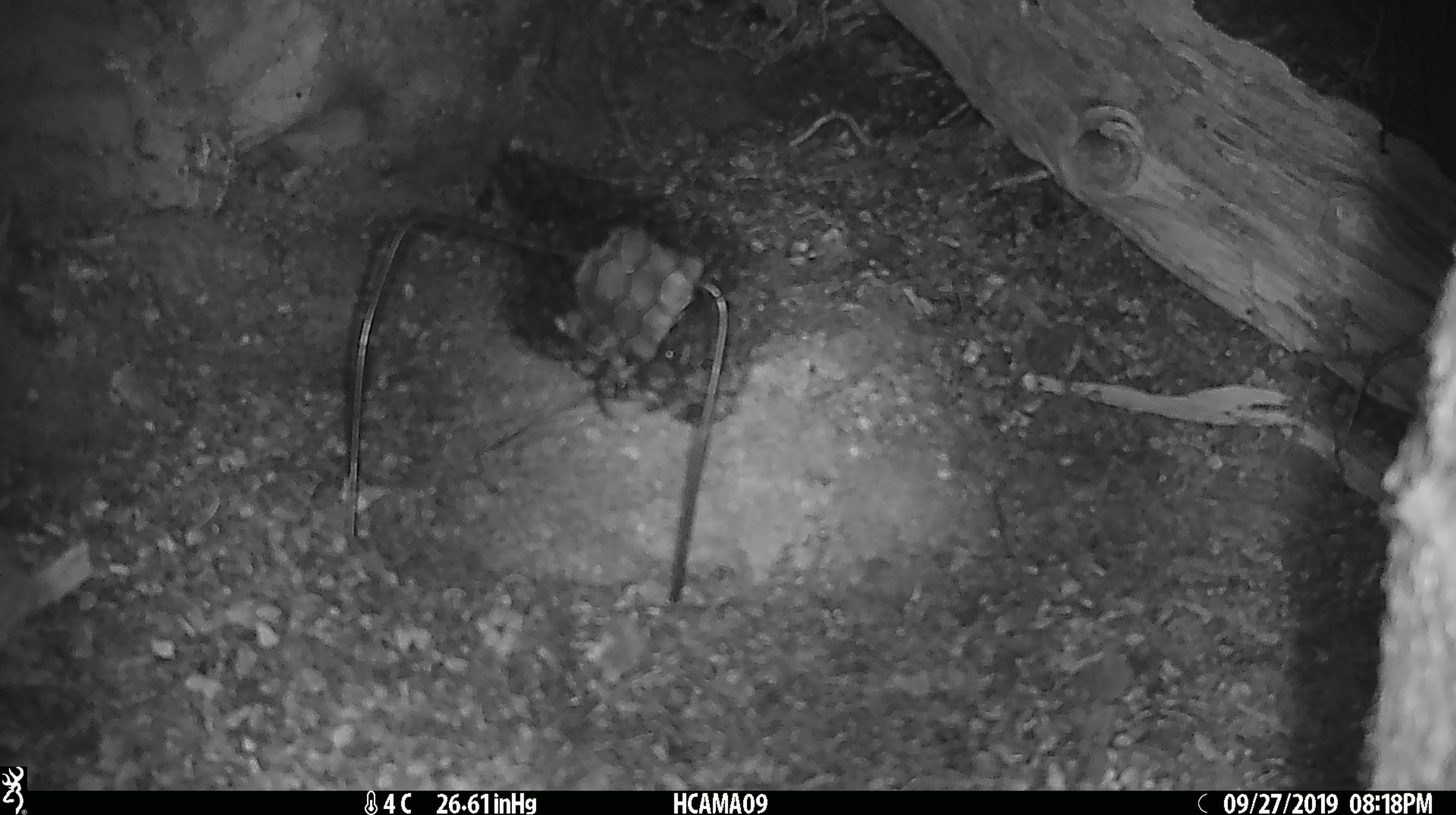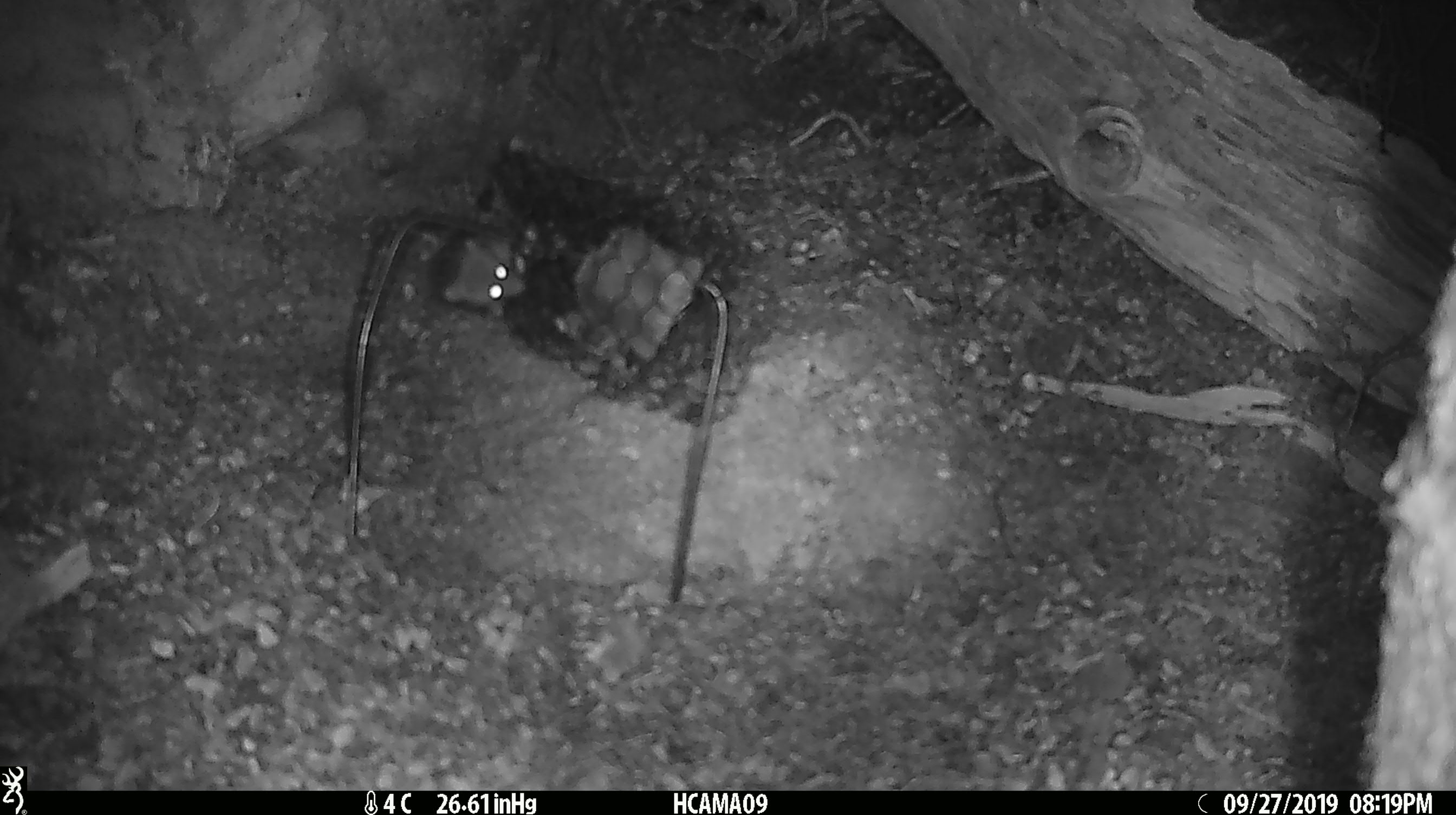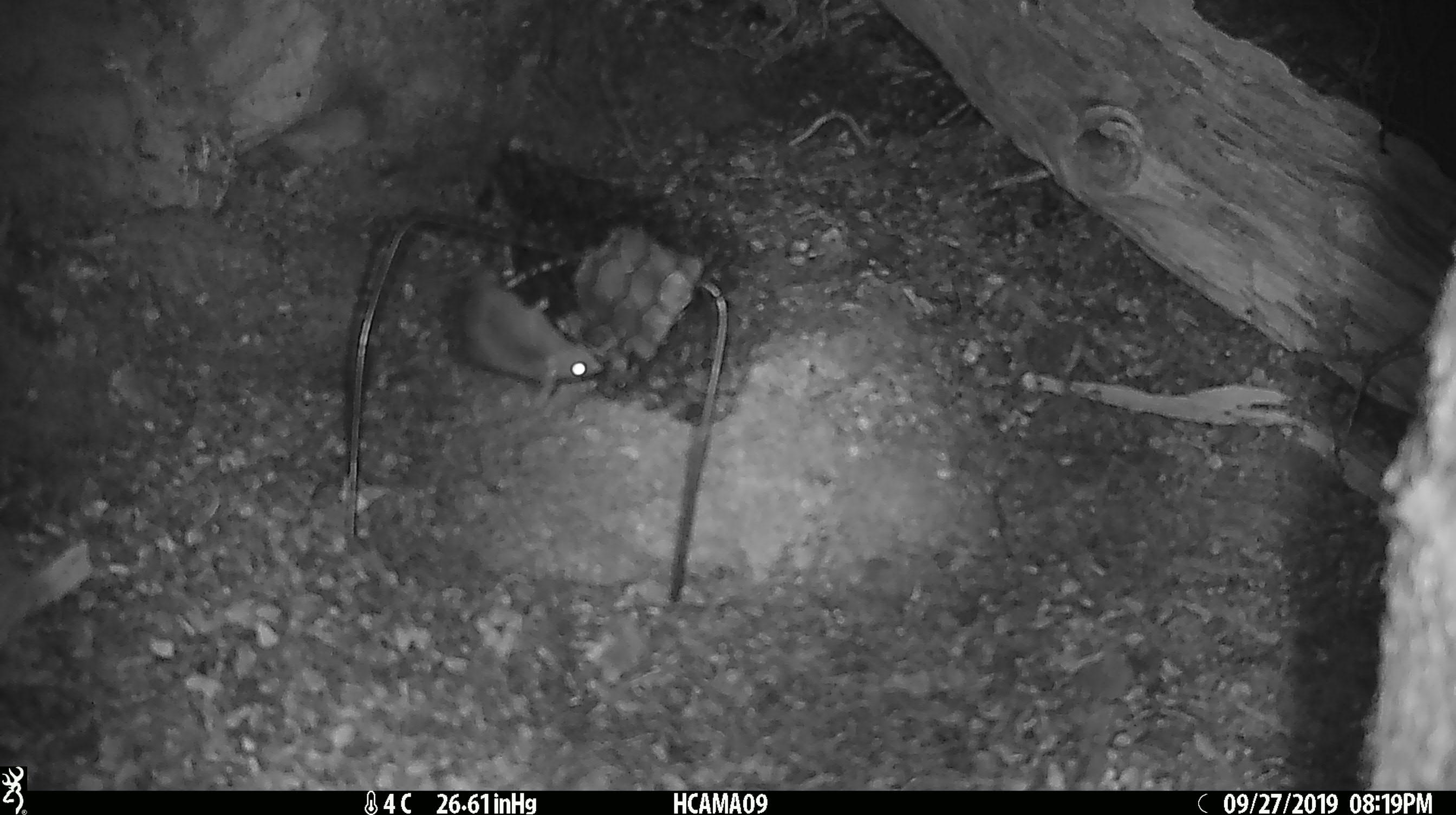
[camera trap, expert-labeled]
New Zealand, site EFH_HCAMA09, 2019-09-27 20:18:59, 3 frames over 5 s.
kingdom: Animalia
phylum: Chordata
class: Mammalia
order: Rodentia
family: Muridae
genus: Mus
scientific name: Mus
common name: mouse